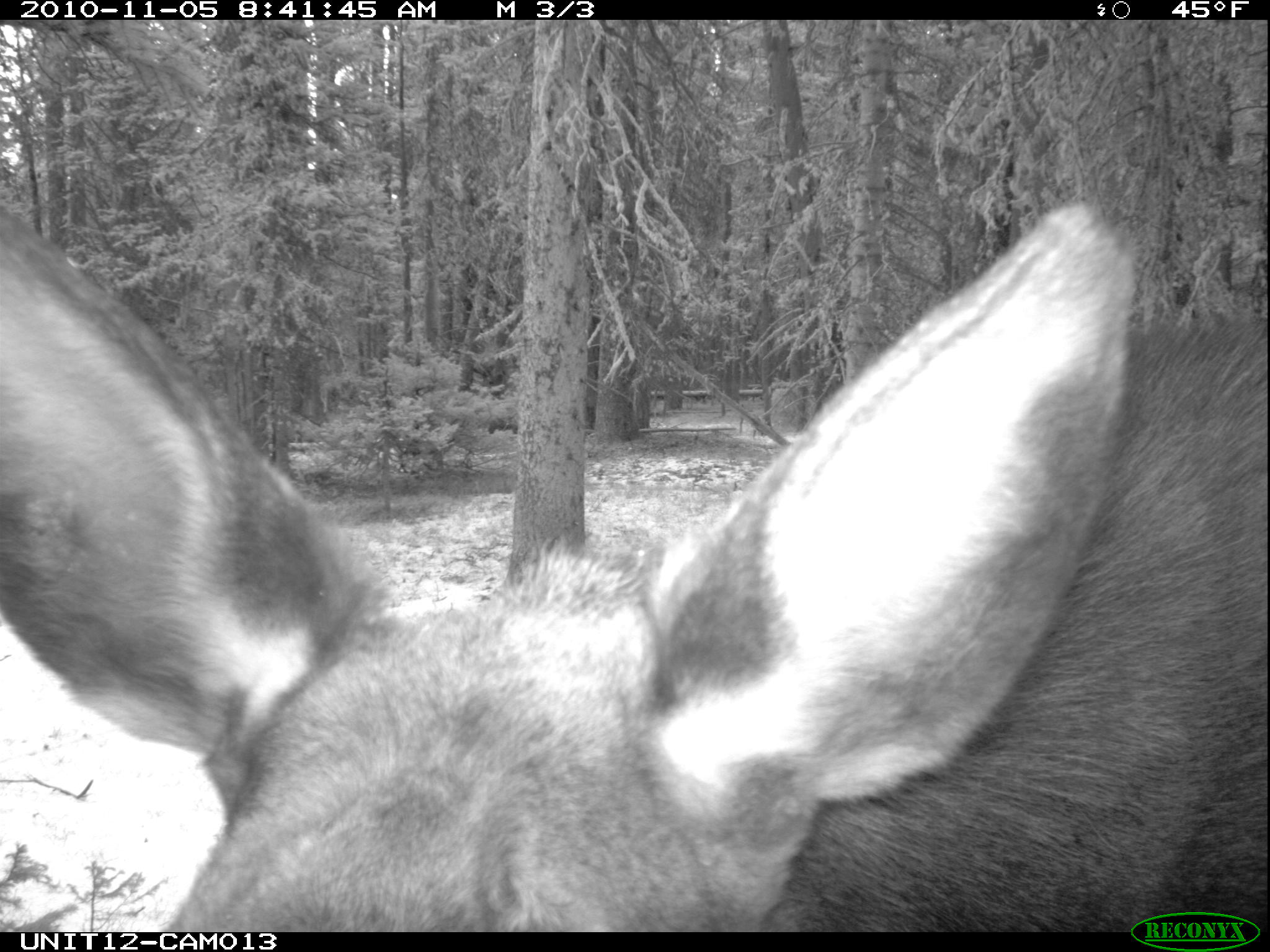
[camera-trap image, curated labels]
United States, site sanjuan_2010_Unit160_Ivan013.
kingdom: Animalia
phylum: Chordata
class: Mammalia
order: Artiodactyla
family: Cervidae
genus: Alces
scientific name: Alces alces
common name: moose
Alces alces (moose).